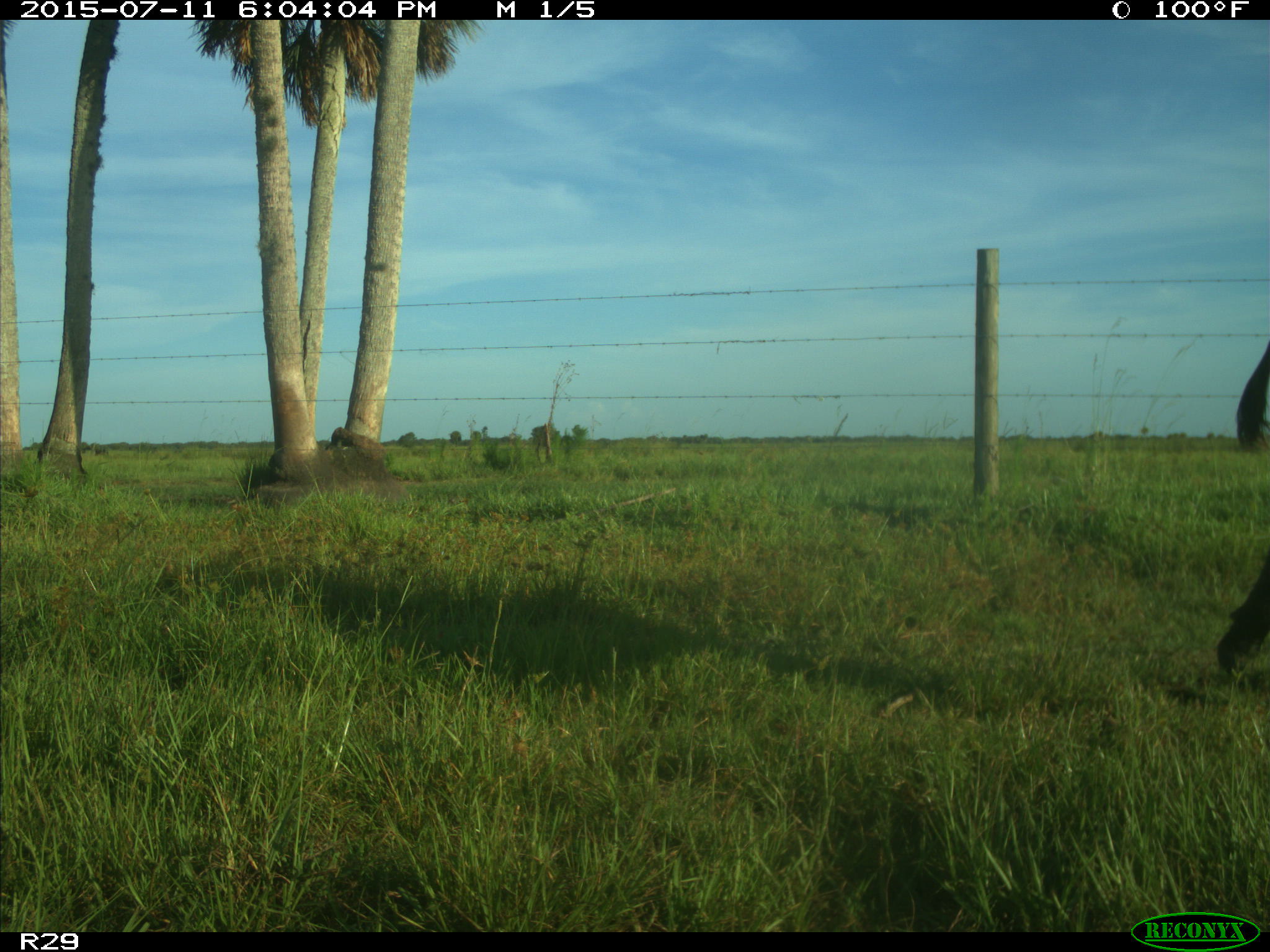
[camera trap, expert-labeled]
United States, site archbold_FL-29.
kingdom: Animalia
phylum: Chordata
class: Mammalia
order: Artiodactyla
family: Bovidae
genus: Bos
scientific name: Bos taurus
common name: domestic cow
Bos taurus (domestic cow).